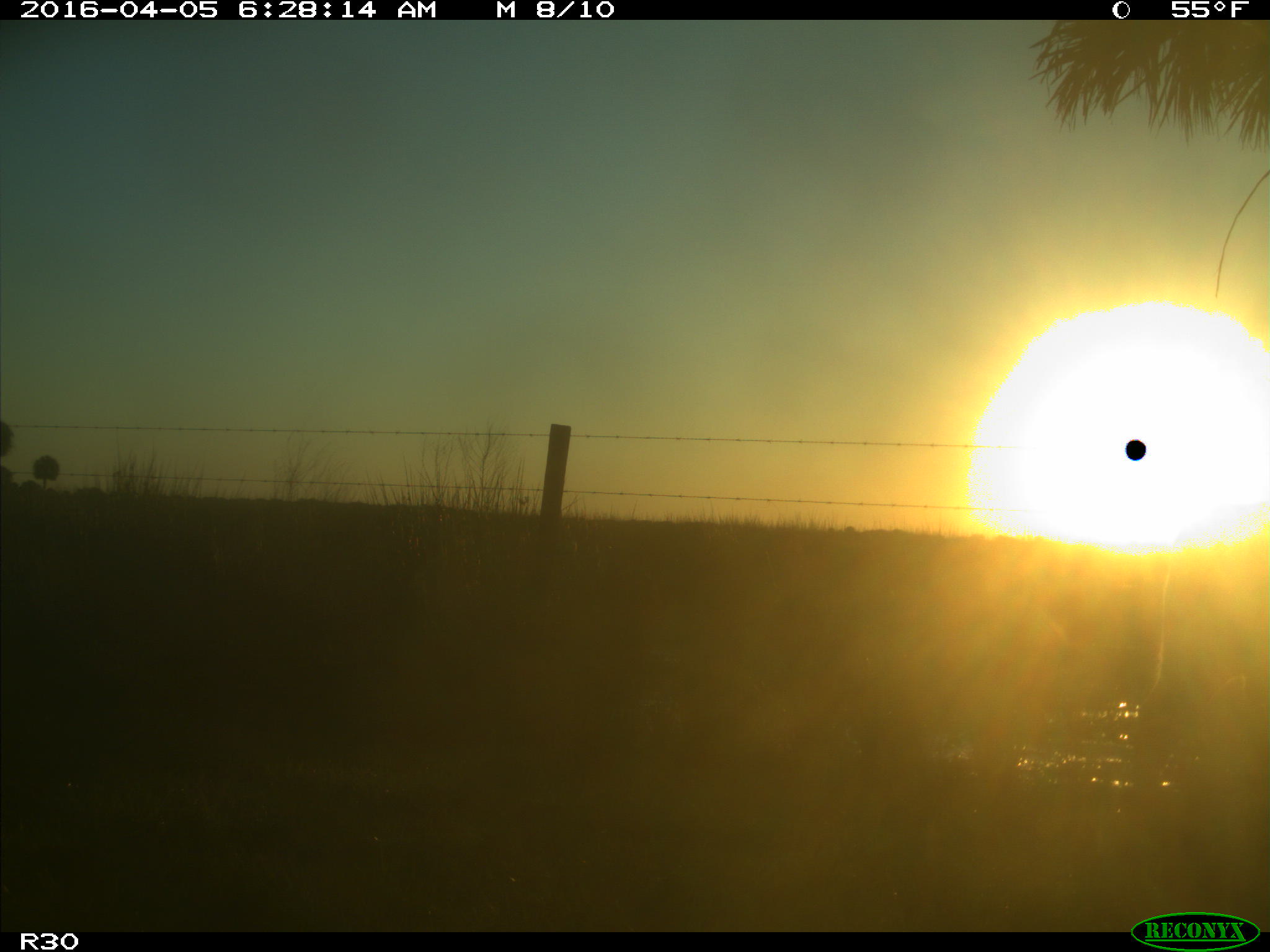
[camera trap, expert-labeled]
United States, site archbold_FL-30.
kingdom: Animalia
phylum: Chordata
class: Mammalia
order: Artiodactyla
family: Bovidae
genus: Bos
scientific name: Bos taurus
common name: domestic cow